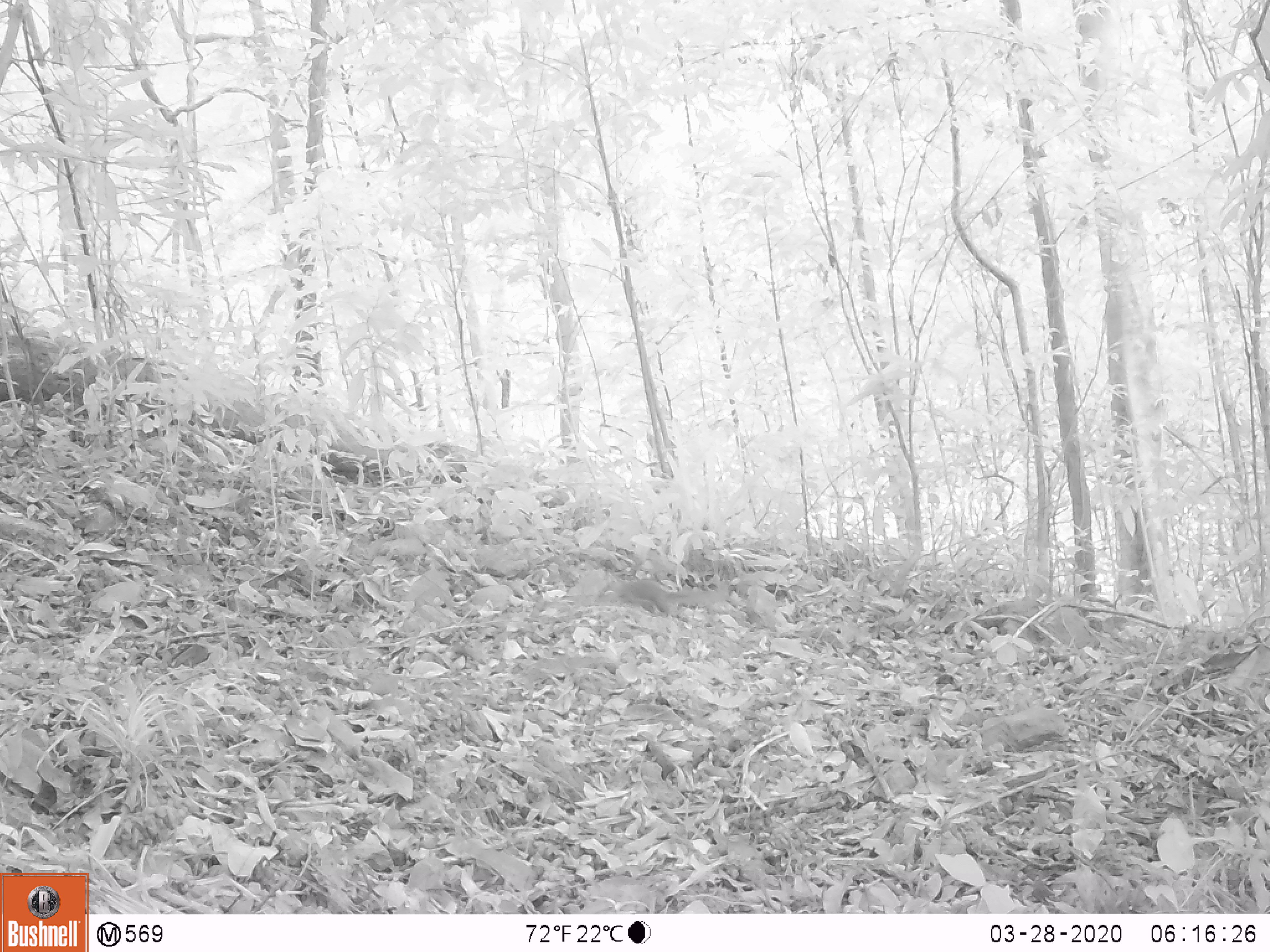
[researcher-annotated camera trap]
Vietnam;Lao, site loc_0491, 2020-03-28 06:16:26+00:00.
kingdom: Animalia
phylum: Chordata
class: Mammalia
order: Rodentia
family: Sciuridae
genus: Dremomys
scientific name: Dremomys rufigenis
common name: red-cheeked squirrel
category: red cheeked squirrel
Red cheeked squirrel (red-cheeked squirrel) (Dremomys rufigenis). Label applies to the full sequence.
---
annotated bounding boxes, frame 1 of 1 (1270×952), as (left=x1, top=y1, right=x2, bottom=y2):
red cheeked squirrel: (left=595, top=578, right=728, bottom=616)